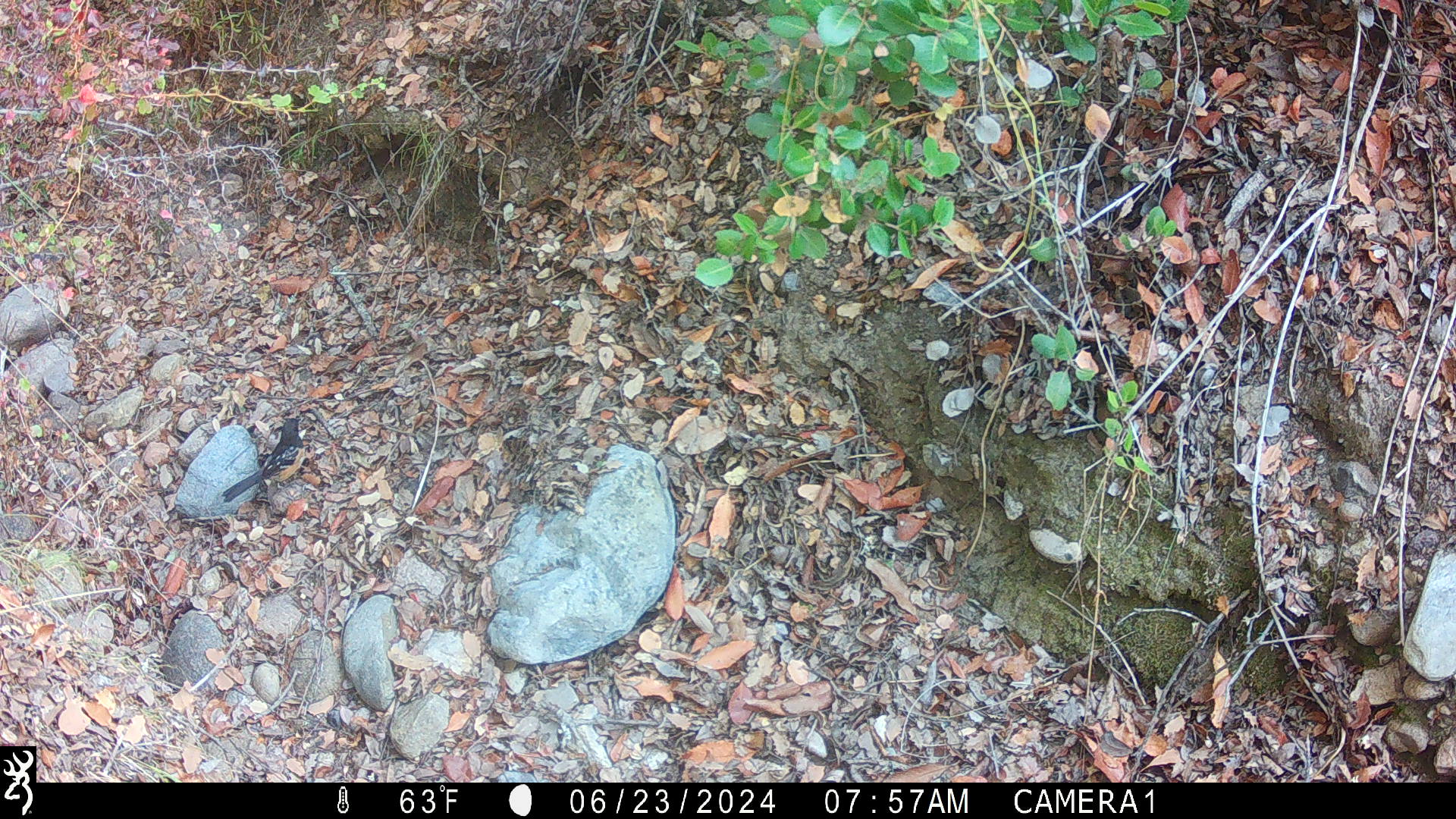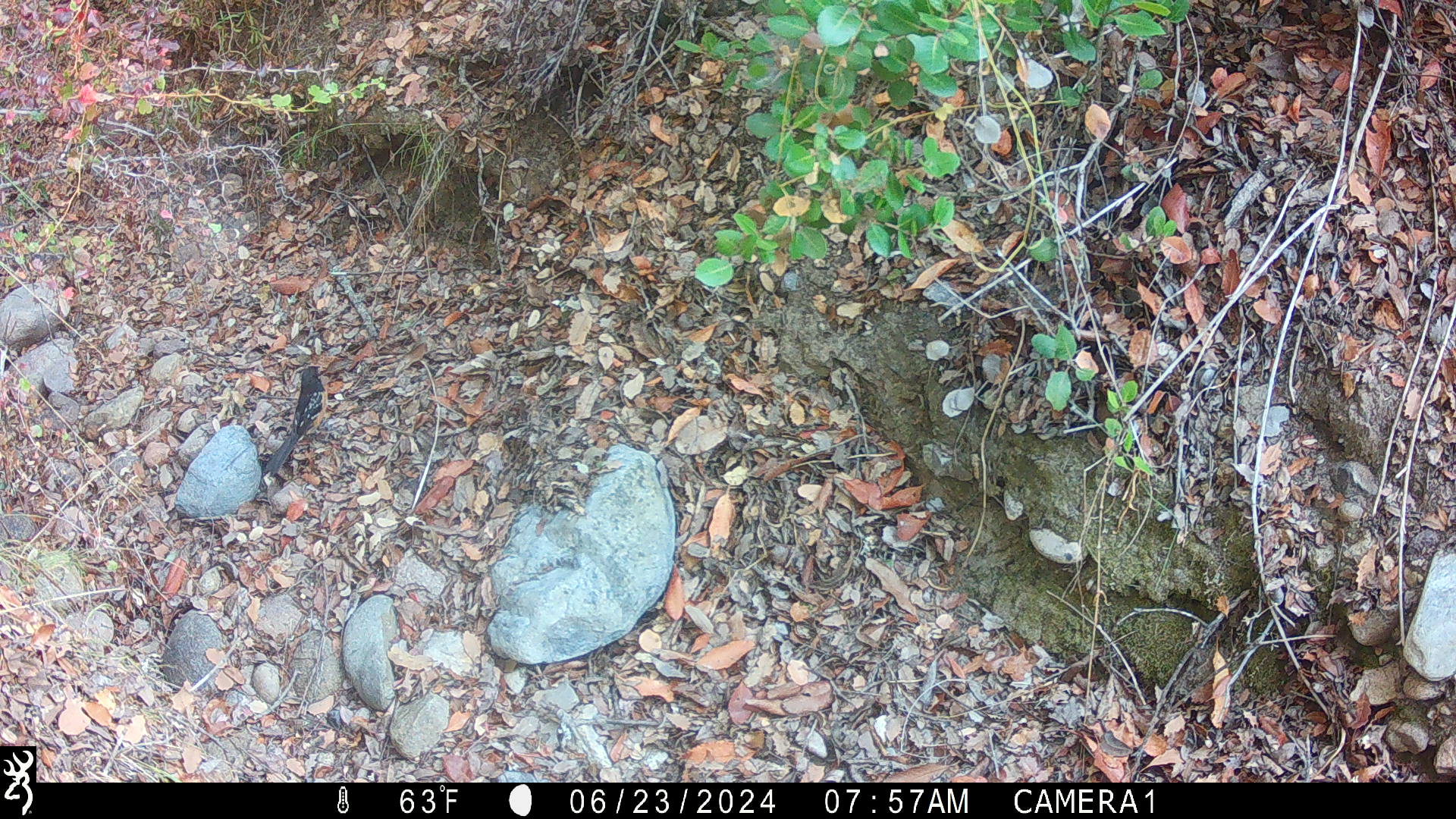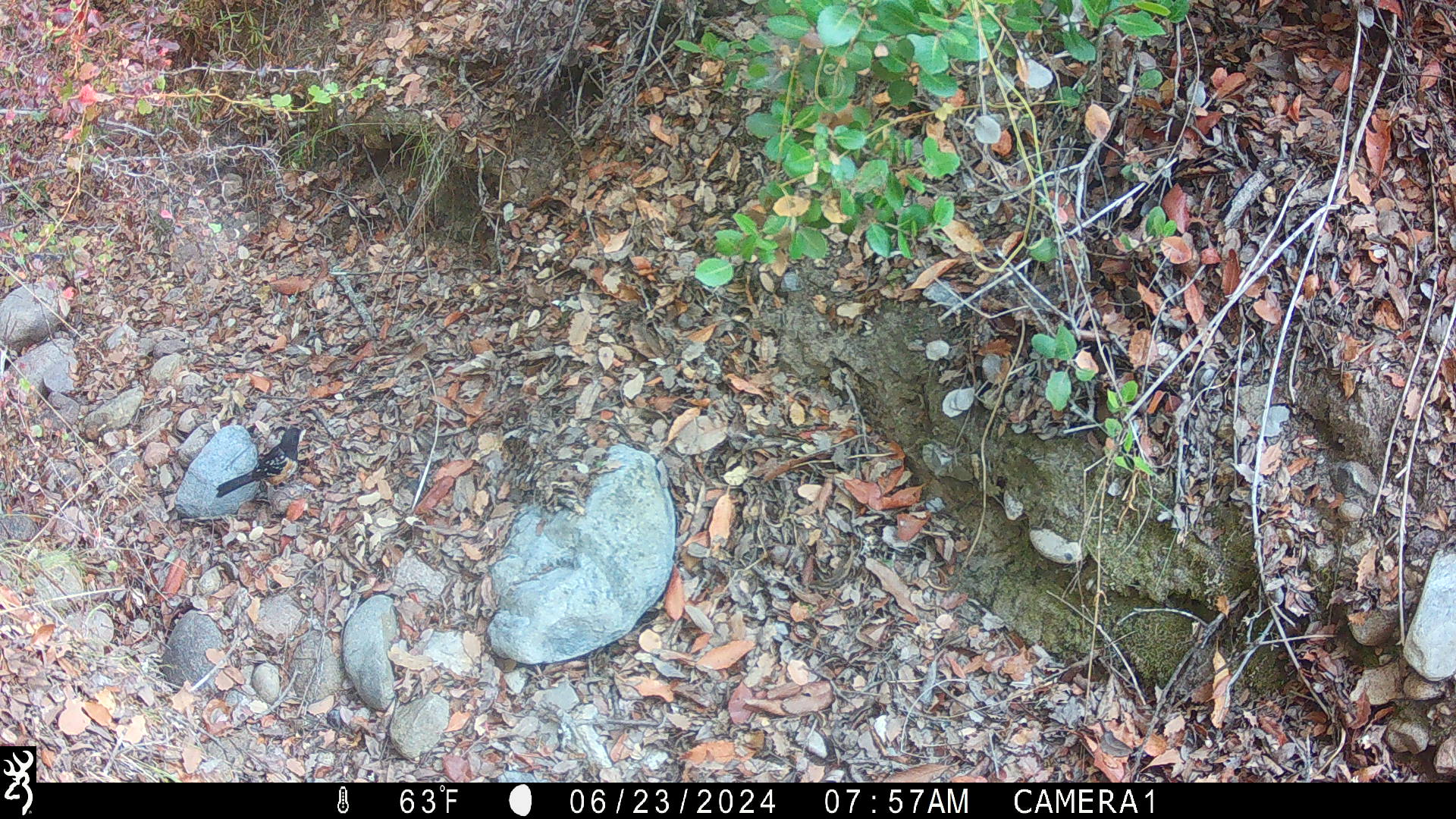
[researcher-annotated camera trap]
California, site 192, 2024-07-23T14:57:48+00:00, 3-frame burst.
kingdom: Animalia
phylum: Chordata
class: Aves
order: Passeriformes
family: Passerellidae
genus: Pipilo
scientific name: Pipilo maculatus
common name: spotted towhee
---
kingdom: Animalia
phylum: Chordata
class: Aves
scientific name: Aves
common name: bird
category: unknown bird